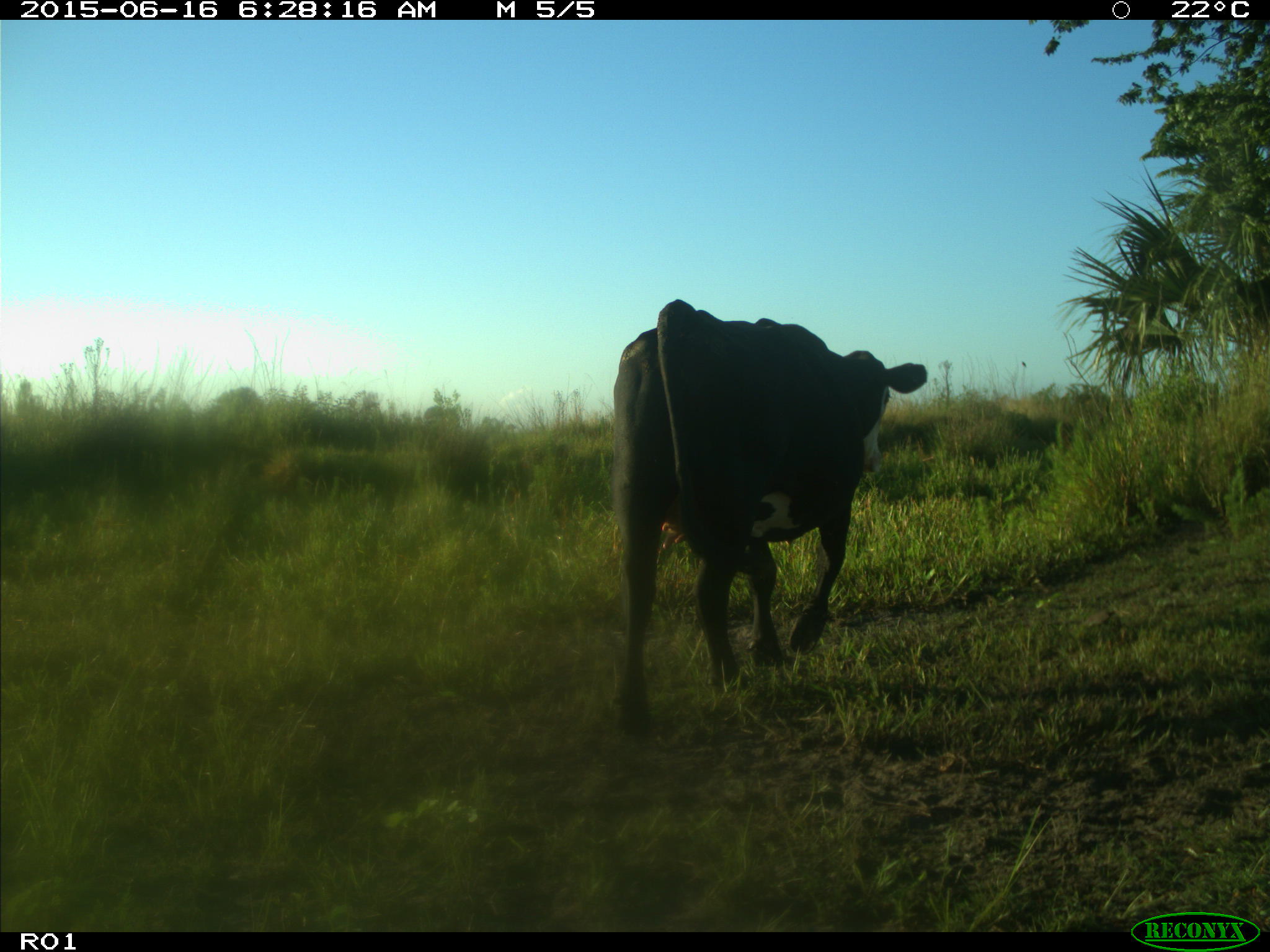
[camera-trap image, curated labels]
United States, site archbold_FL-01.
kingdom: Animalia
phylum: Chordata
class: Mammalia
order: Artiodactyla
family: Bovidae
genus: Bos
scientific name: Bos taurus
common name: domestic cow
Bos taurus (domestic cow).